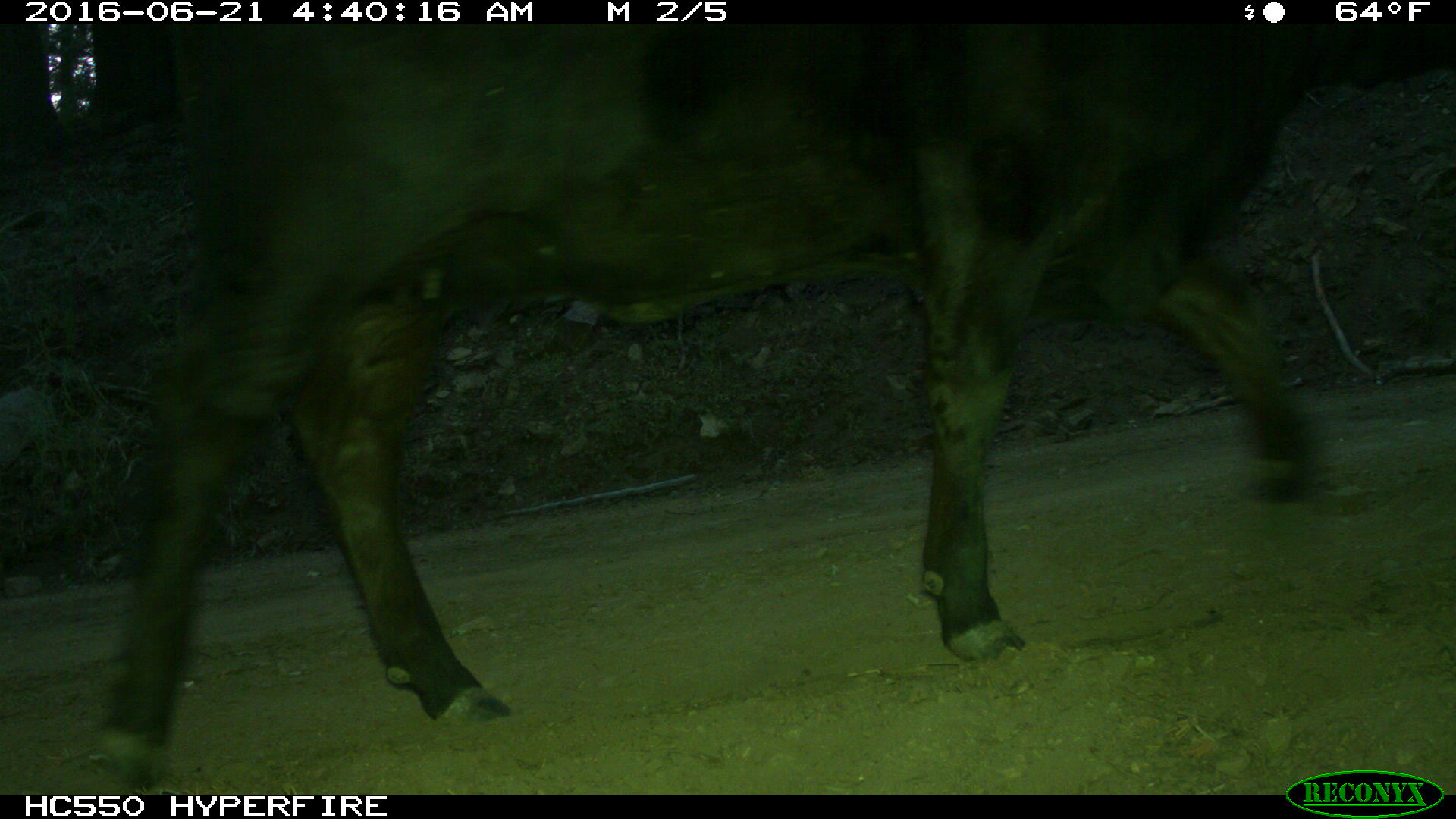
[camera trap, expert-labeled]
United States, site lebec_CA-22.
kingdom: Animalia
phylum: Chordata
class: Mammalia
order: Artiodactyla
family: Bovidae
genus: Bos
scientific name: Bos taurus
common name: domestic cow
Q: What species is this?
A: Bos taurus (domestic cow).